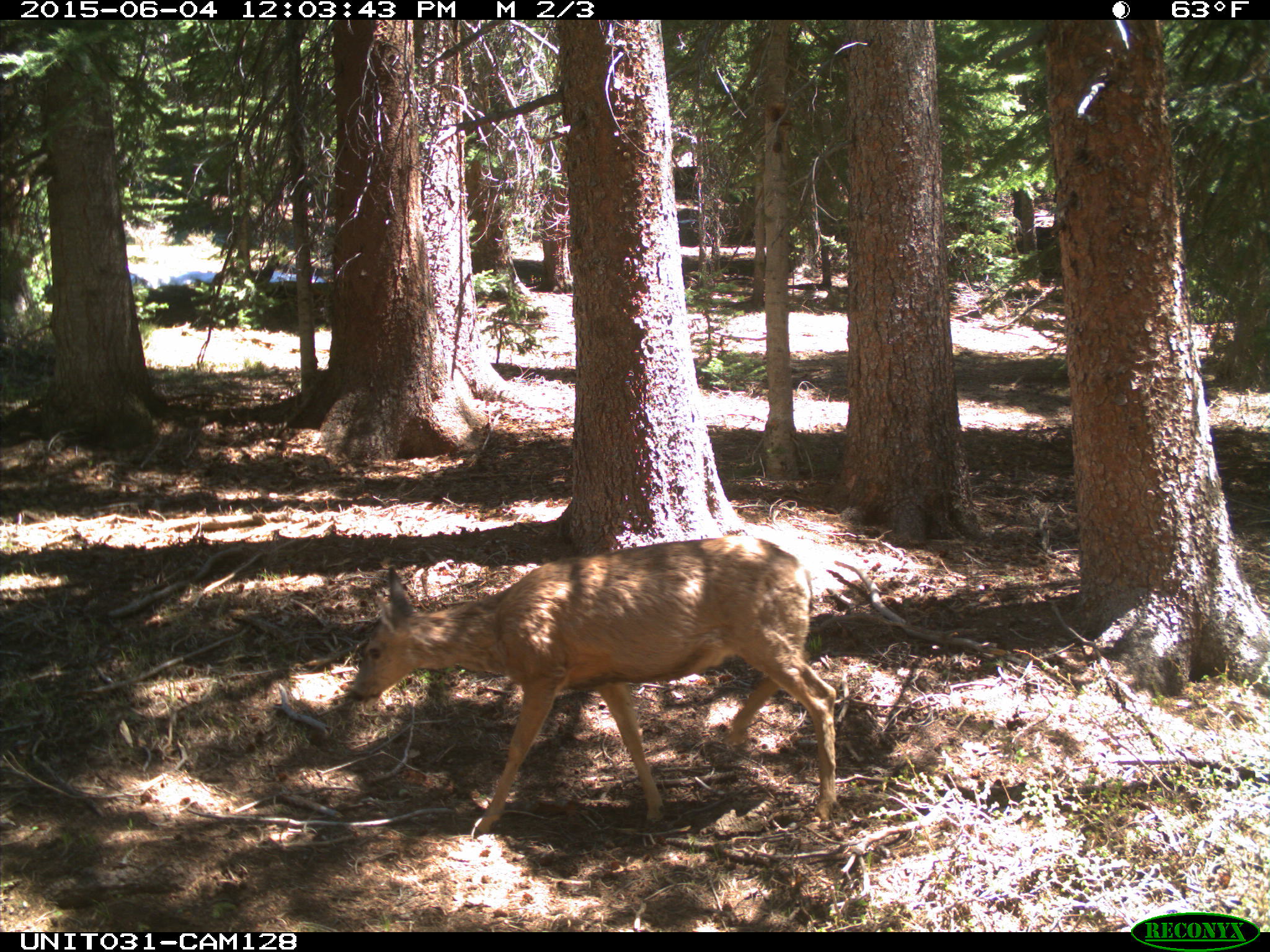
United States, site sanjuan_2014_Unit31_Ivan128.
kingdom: Animalia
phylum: Chordata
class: Mammalia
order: Artiodactyla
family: Cervidae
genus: Odocoileus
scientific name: Odocoileus hemionus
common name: mule deer